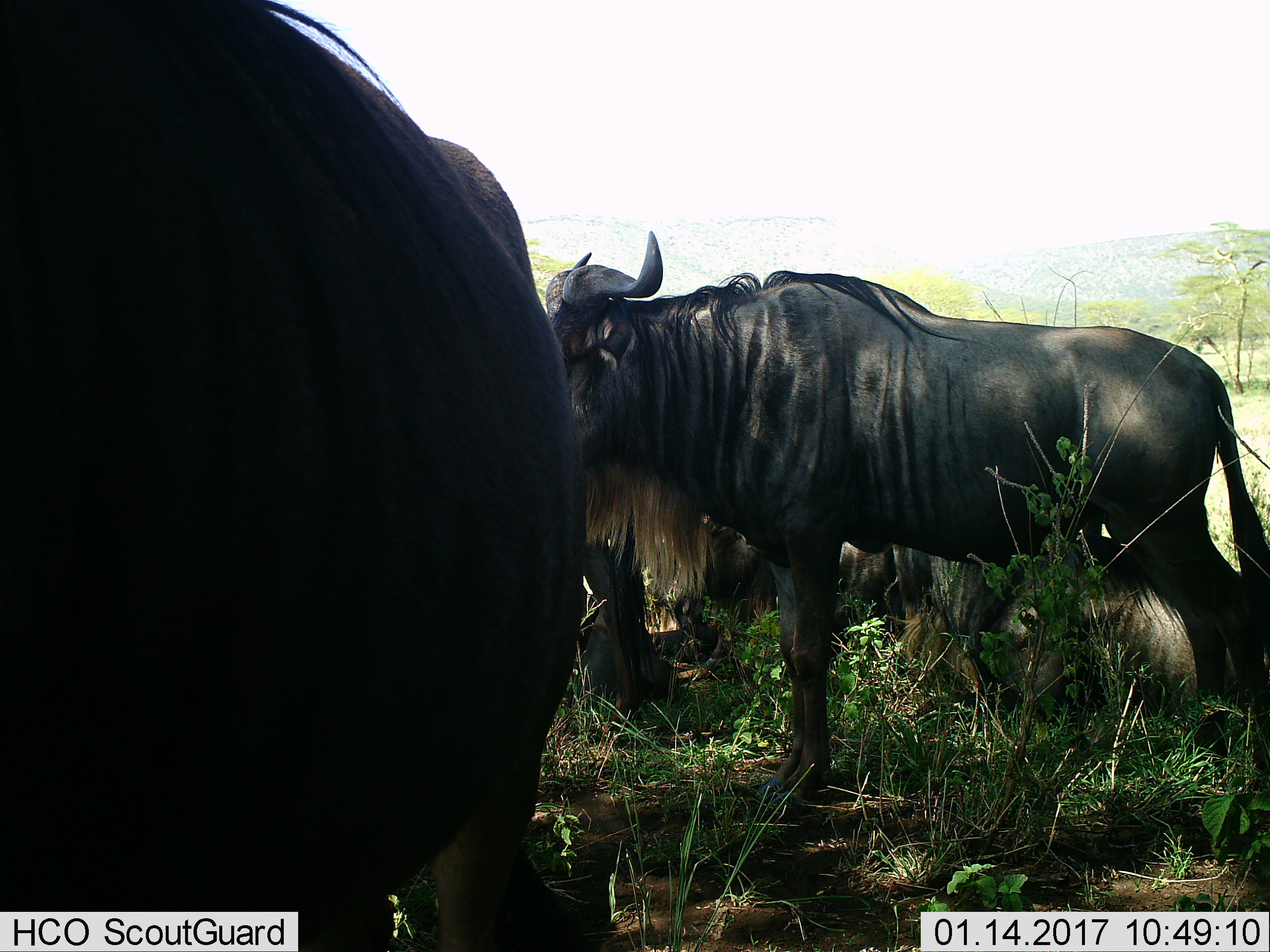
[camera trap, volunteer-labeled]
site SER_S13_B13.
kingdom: Animalia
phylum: Chordata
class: Mammalia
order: Artiodactyla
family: Bovidae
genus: Connochaetes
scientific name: Connochaetes taurinus taurinus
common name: blue wildebeest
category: wildebeestblue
Wildebeestblue (blue wildebeest) (Connochaetes taurinus taurinus), count 4. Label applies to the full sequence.